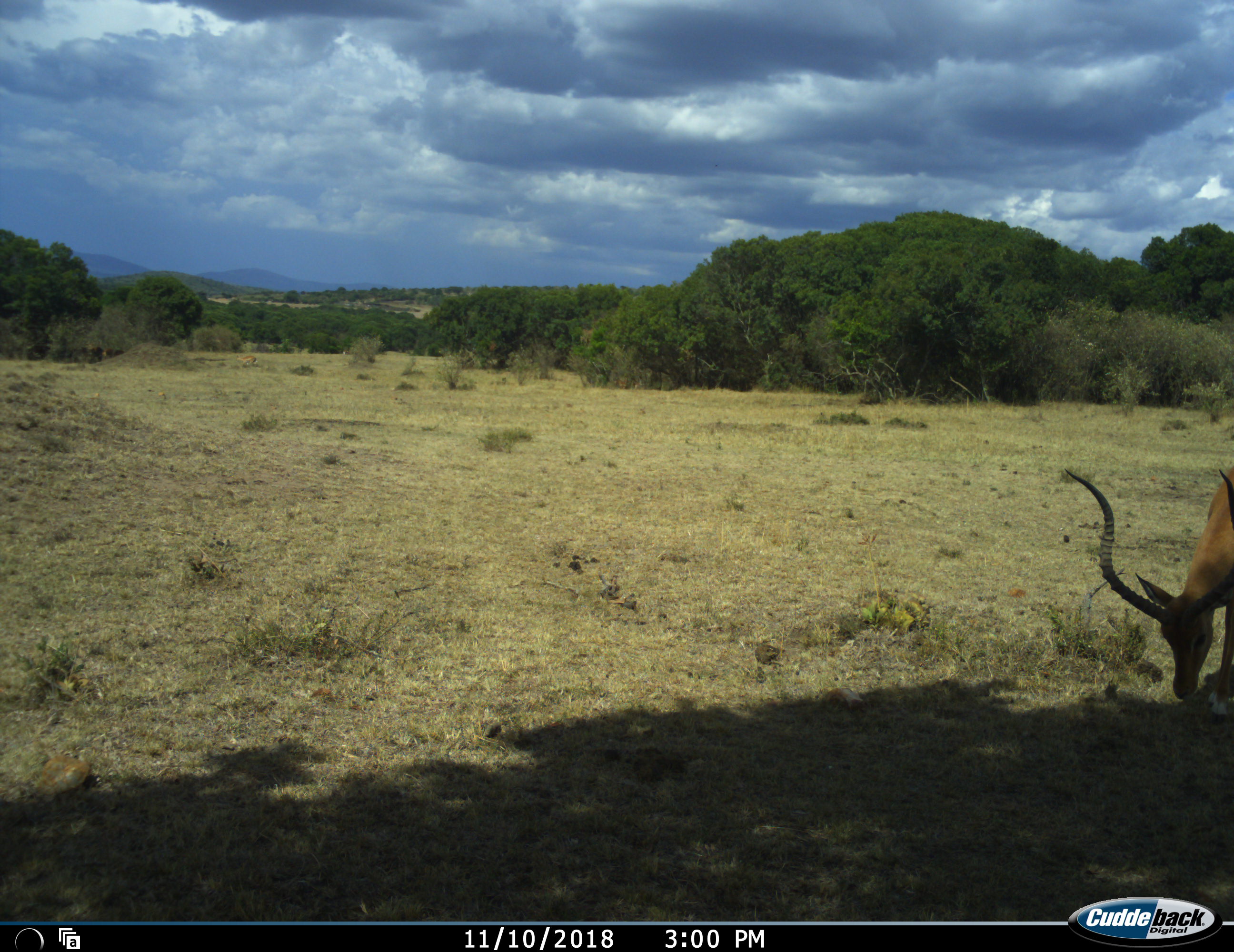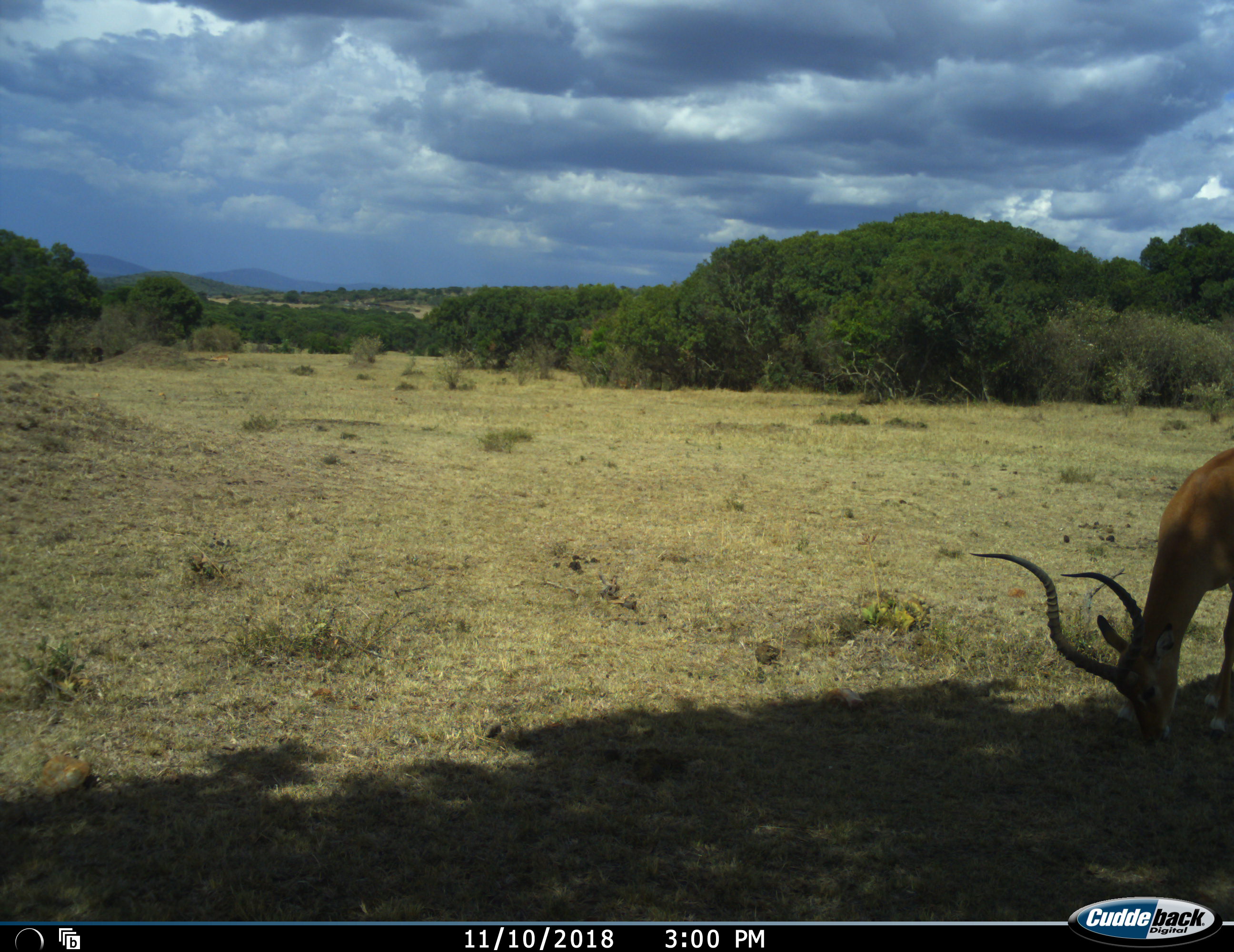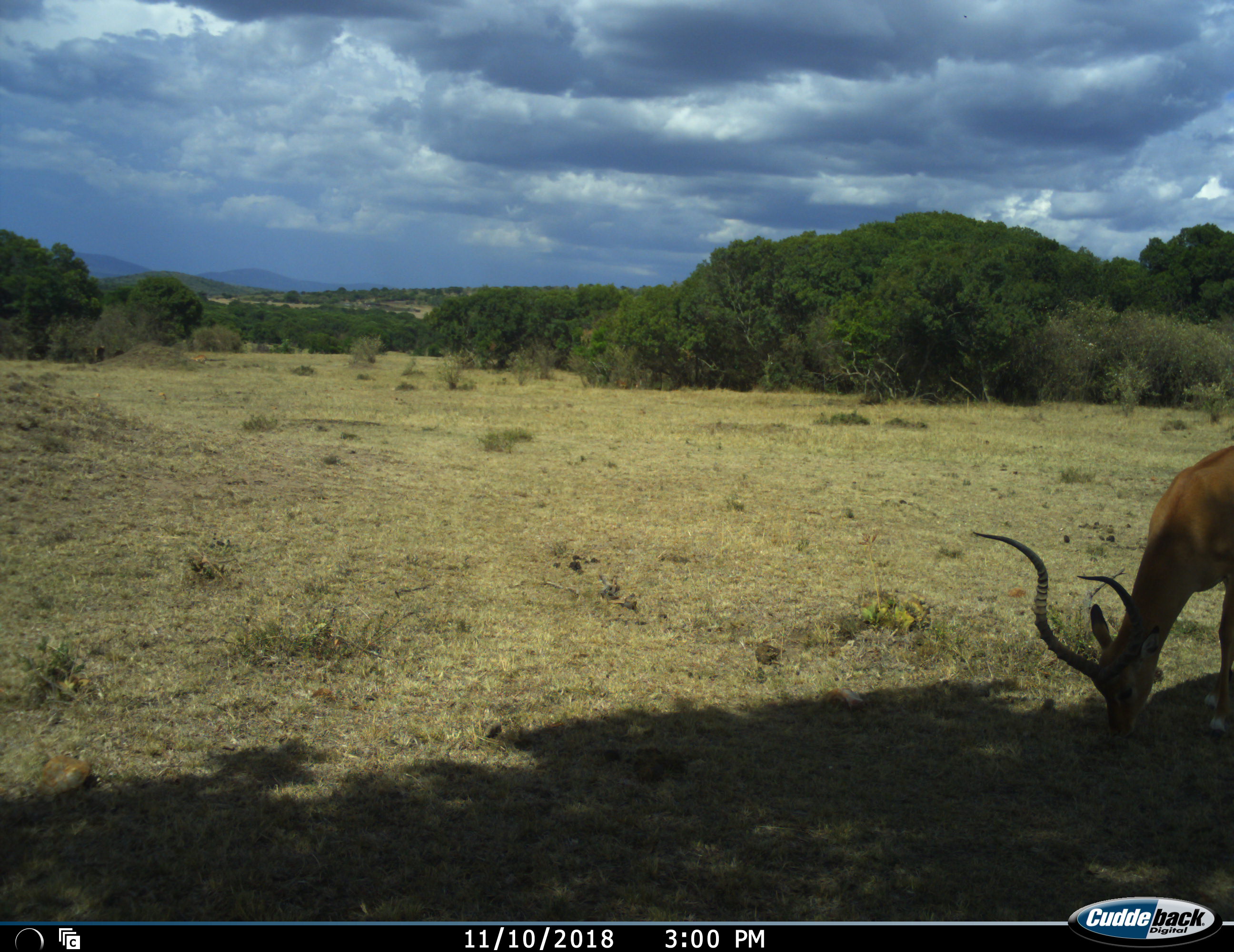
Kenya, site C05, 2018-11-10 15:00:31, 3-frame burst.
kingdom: Animalia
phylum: Chordata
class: Mammalia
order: Artiodactyla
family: Bovidae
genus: Aepyceros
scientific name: Aepyceros melampus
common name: impala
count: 1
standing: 22%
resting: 0%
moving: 33%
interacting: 0%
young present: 0%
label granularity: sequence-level